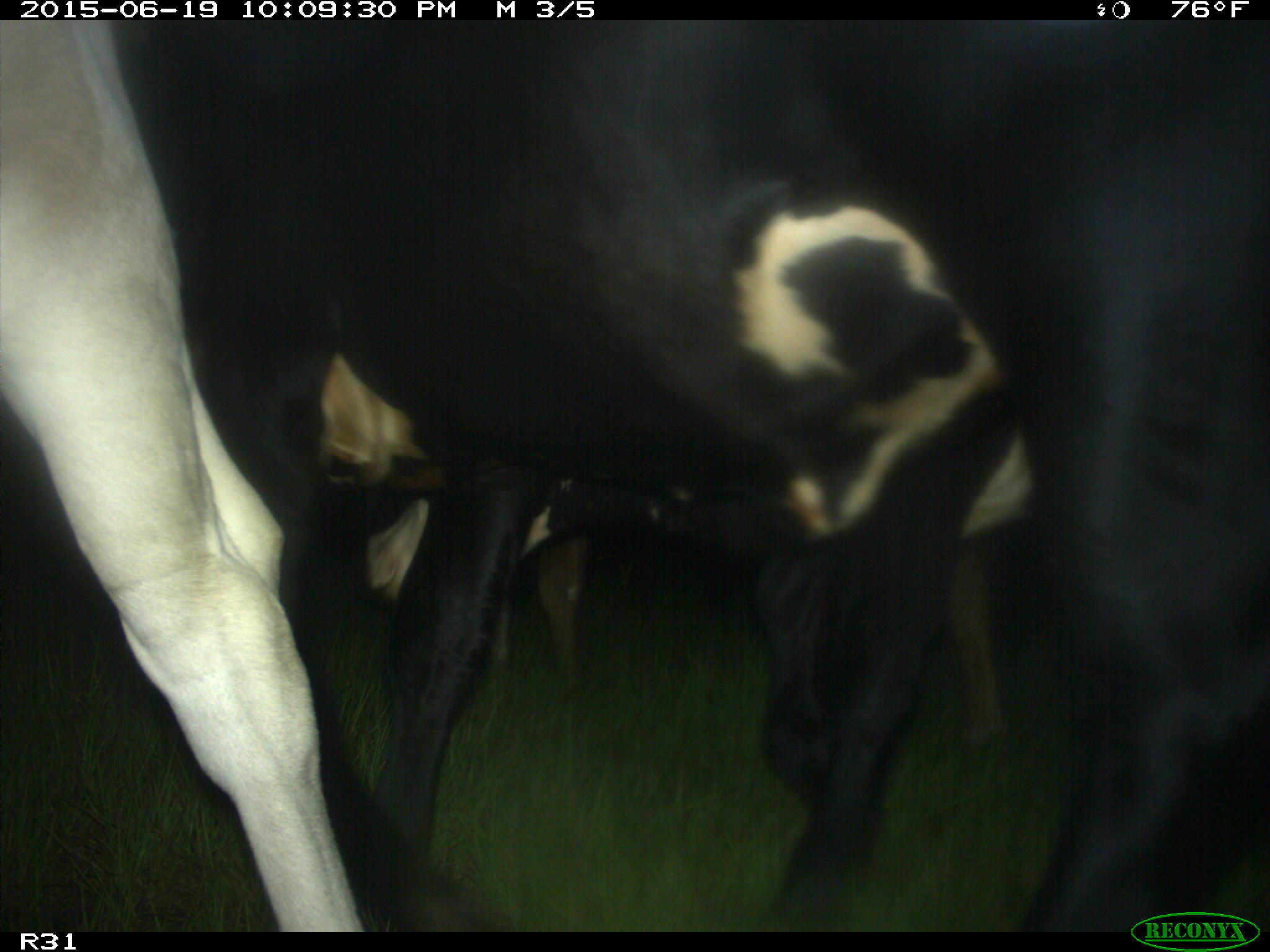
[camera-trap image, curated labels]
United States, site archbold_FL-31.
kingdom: Animalia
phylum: Chordata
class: Mammalia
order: Artiodactyla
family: Bovidae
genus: Bos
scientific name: Bos taurus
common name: domestic cow